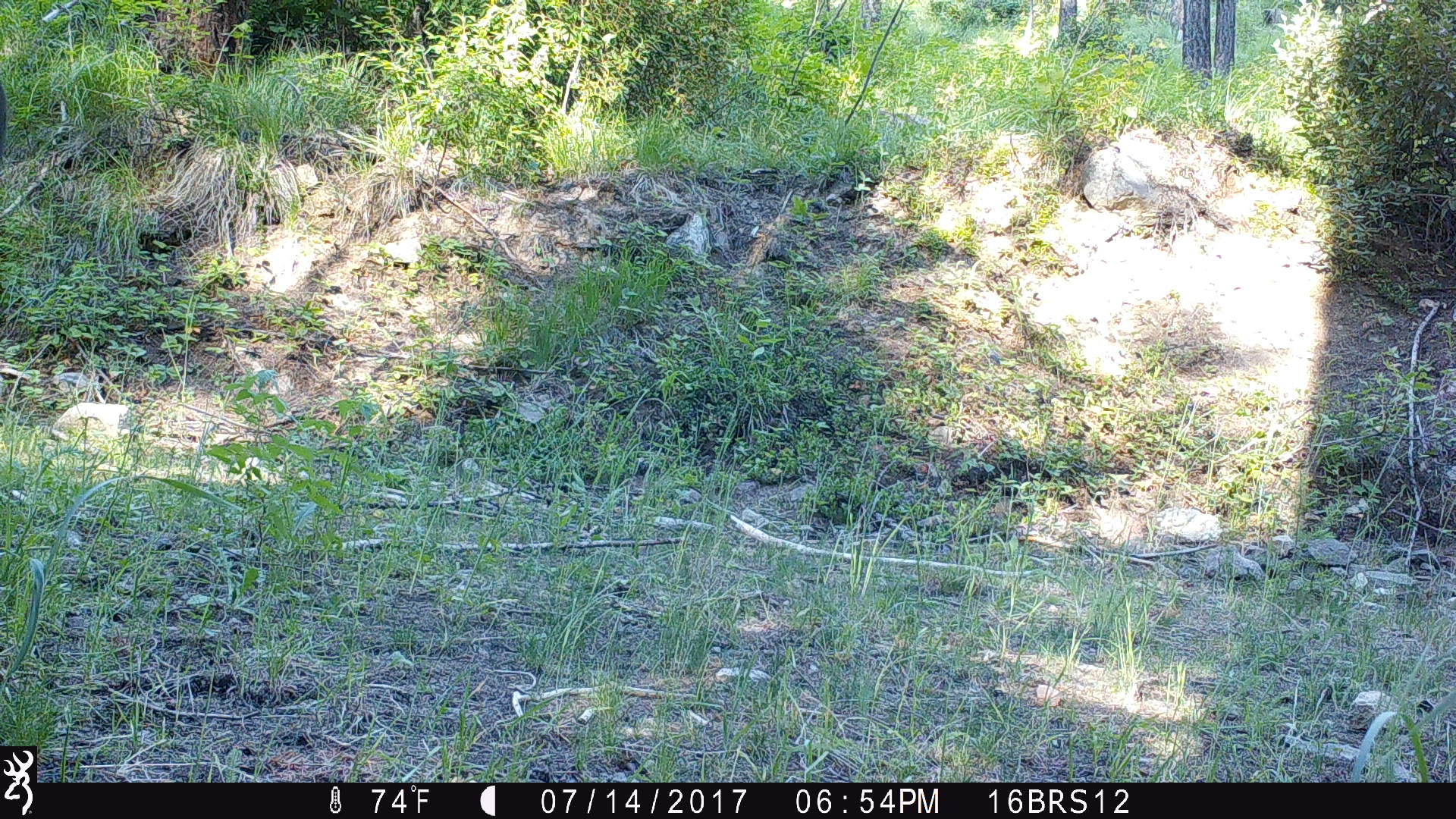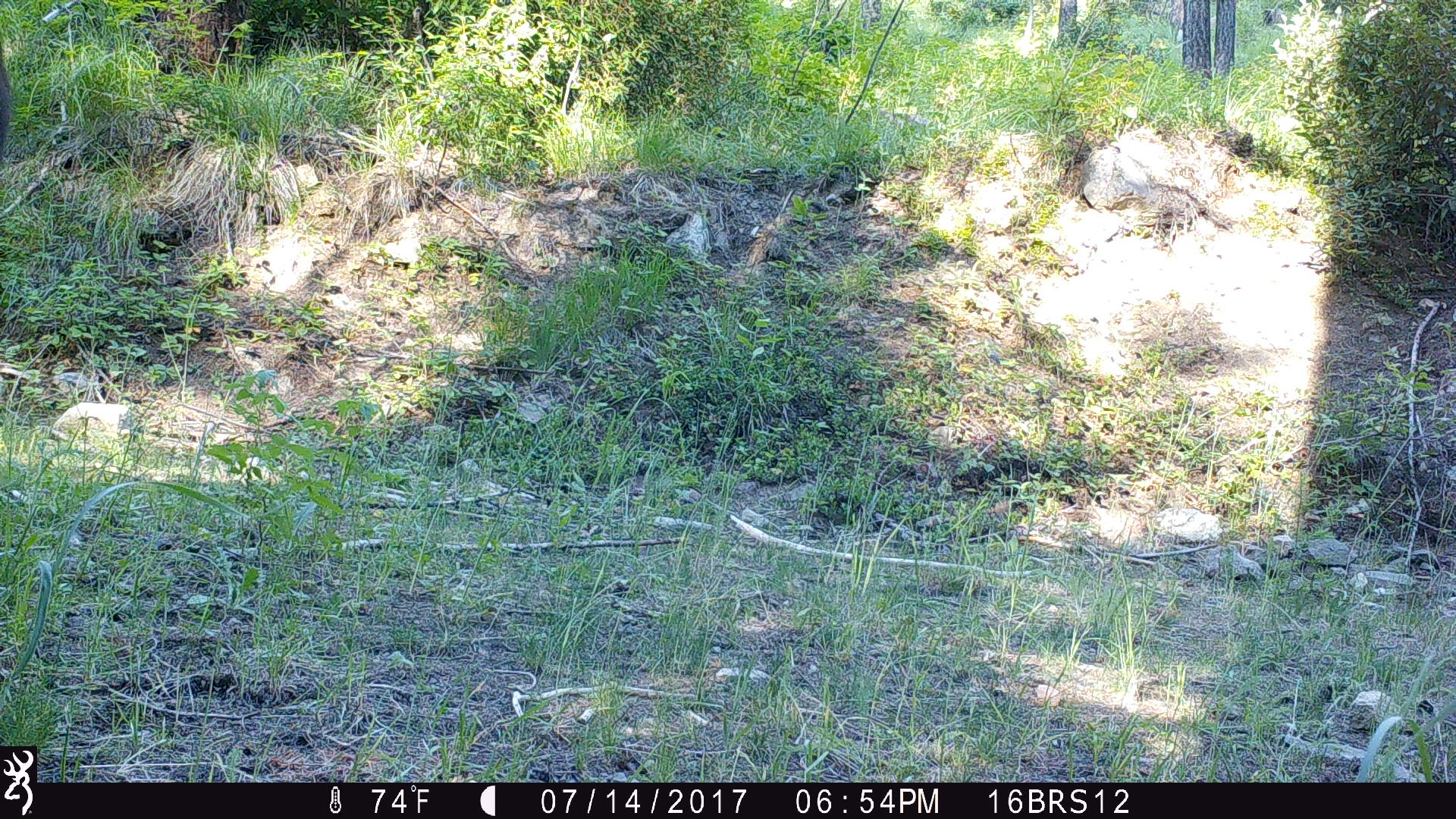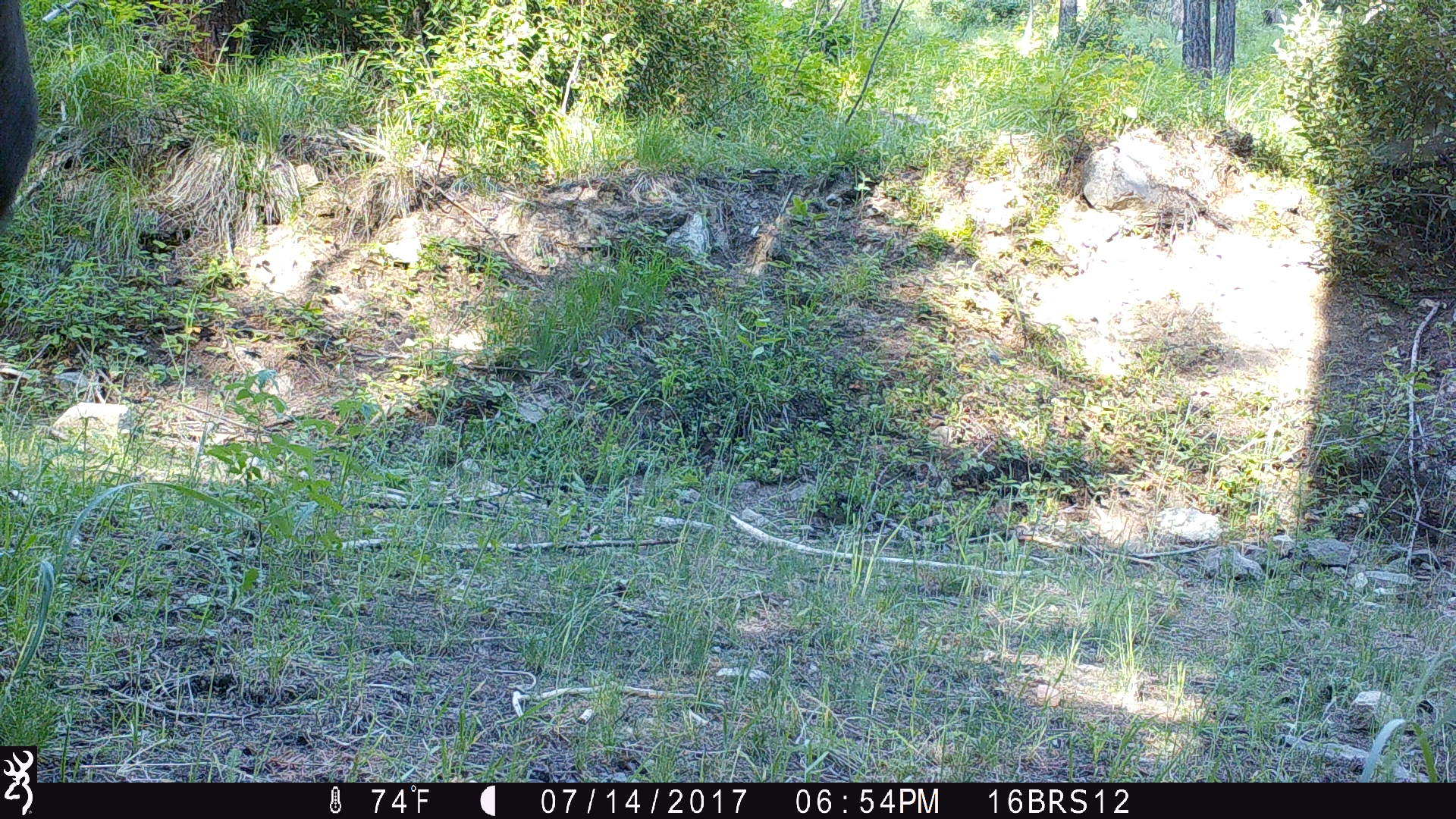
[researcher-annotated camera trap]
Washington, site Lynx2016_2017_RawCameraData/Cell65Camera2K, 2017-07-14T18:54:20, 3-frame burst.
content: unidentified animal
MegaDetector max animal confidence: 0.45